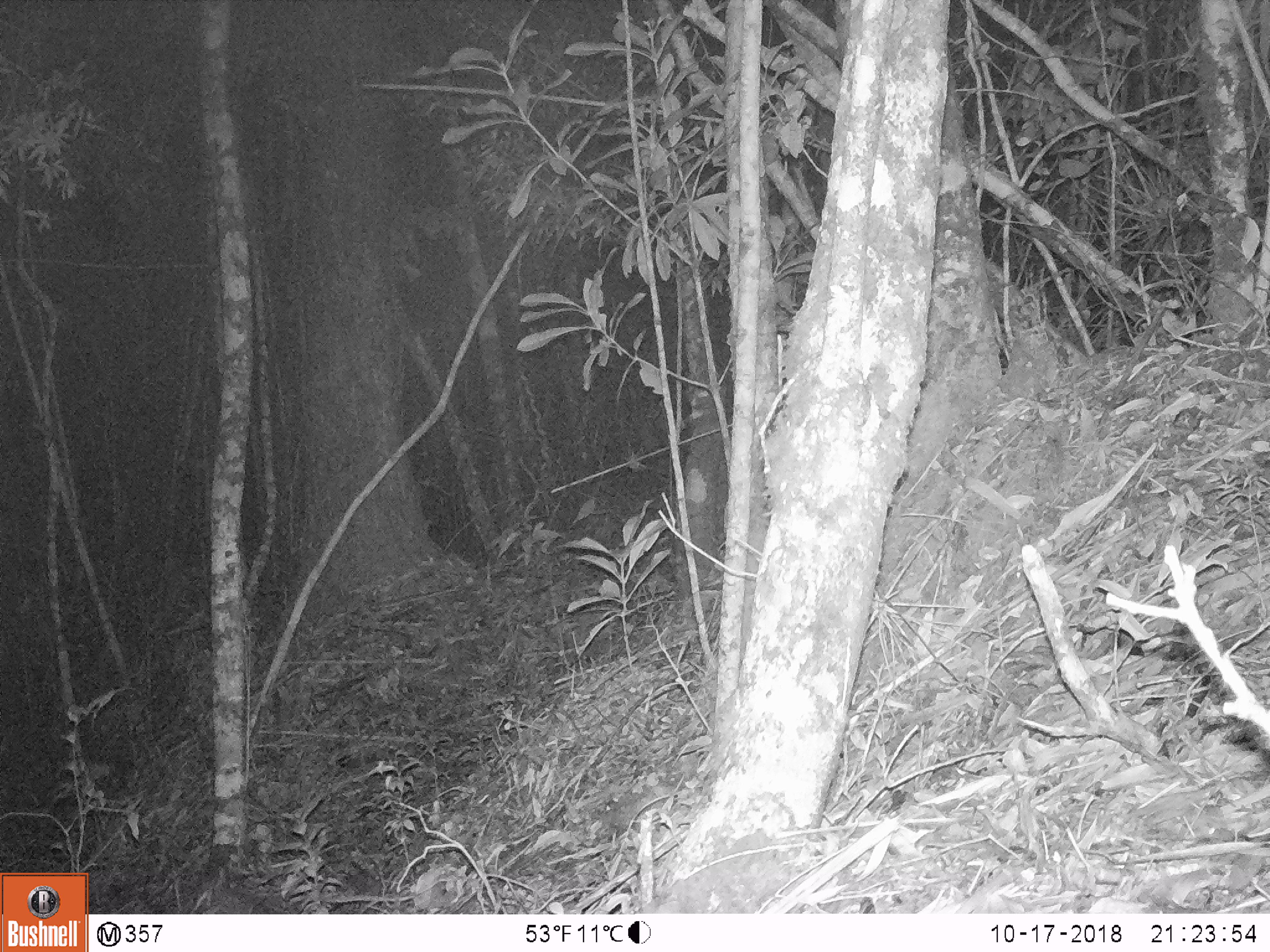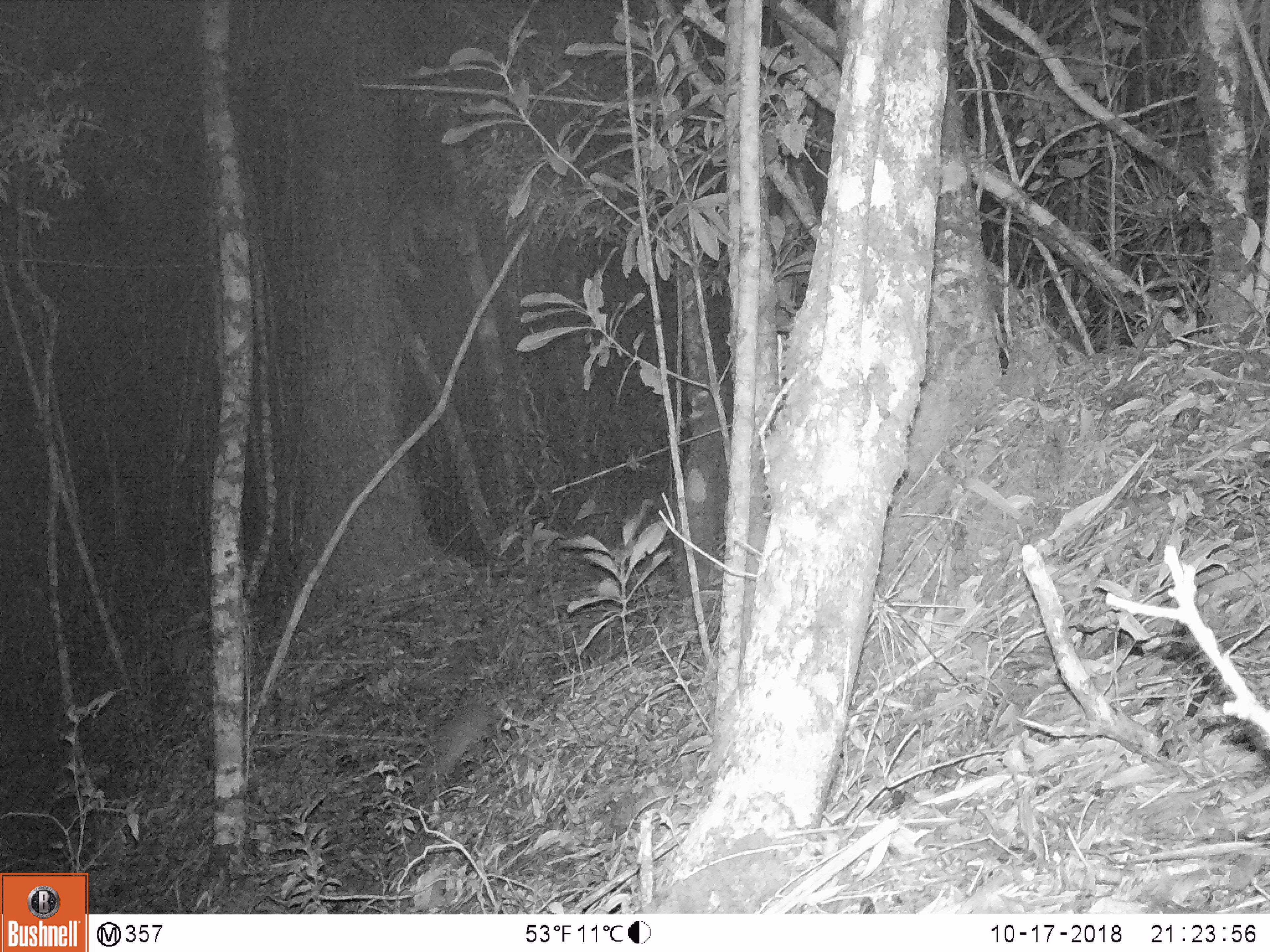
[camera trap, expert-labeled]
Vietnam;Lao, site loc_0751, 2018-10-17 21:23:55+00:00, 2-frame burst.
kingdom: Animalia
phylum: Chordata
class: Mammalia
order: Carnivora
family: Mustelidae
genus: Melogale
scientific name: Melogale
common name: ferret badger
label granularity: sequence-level